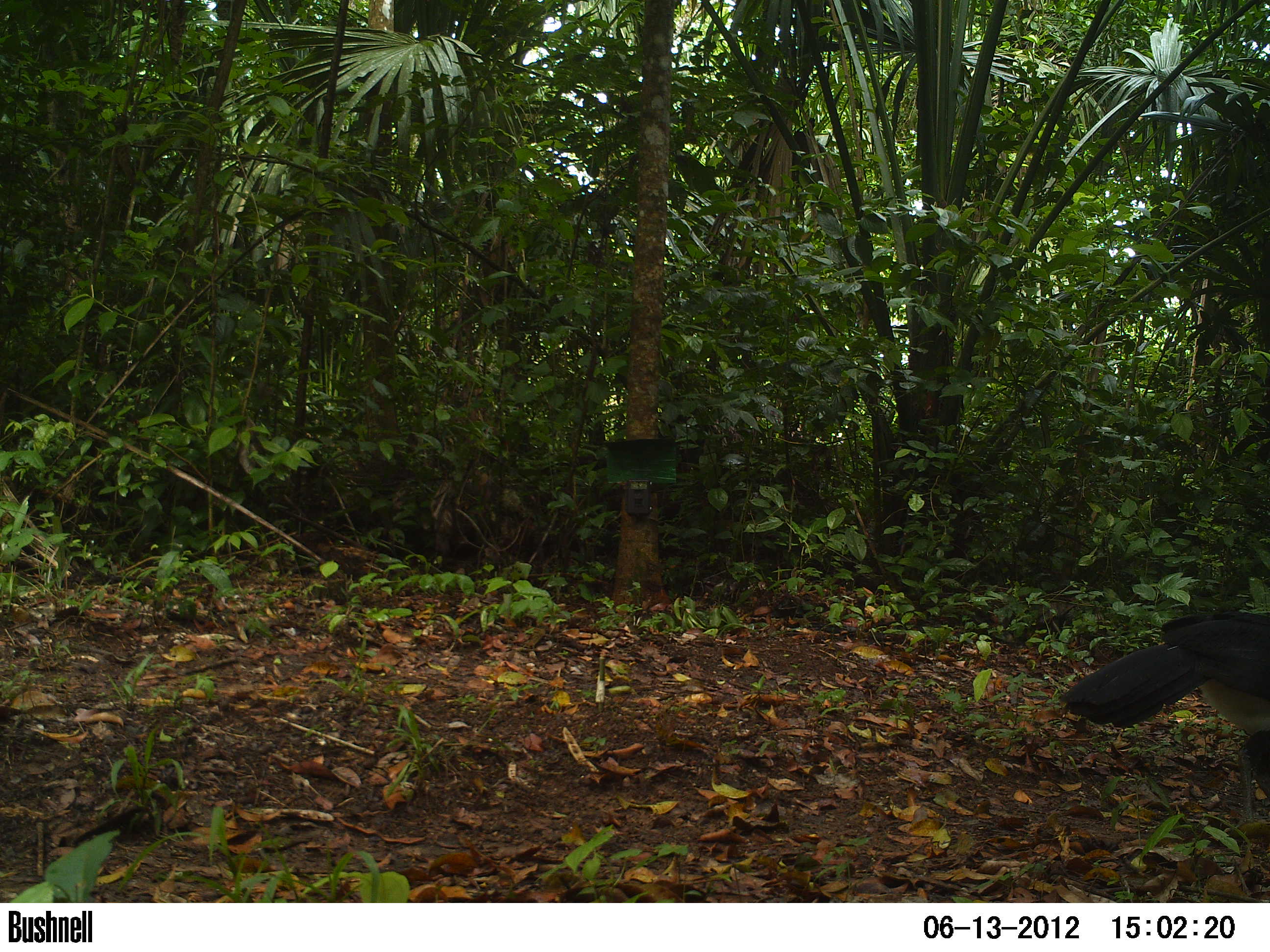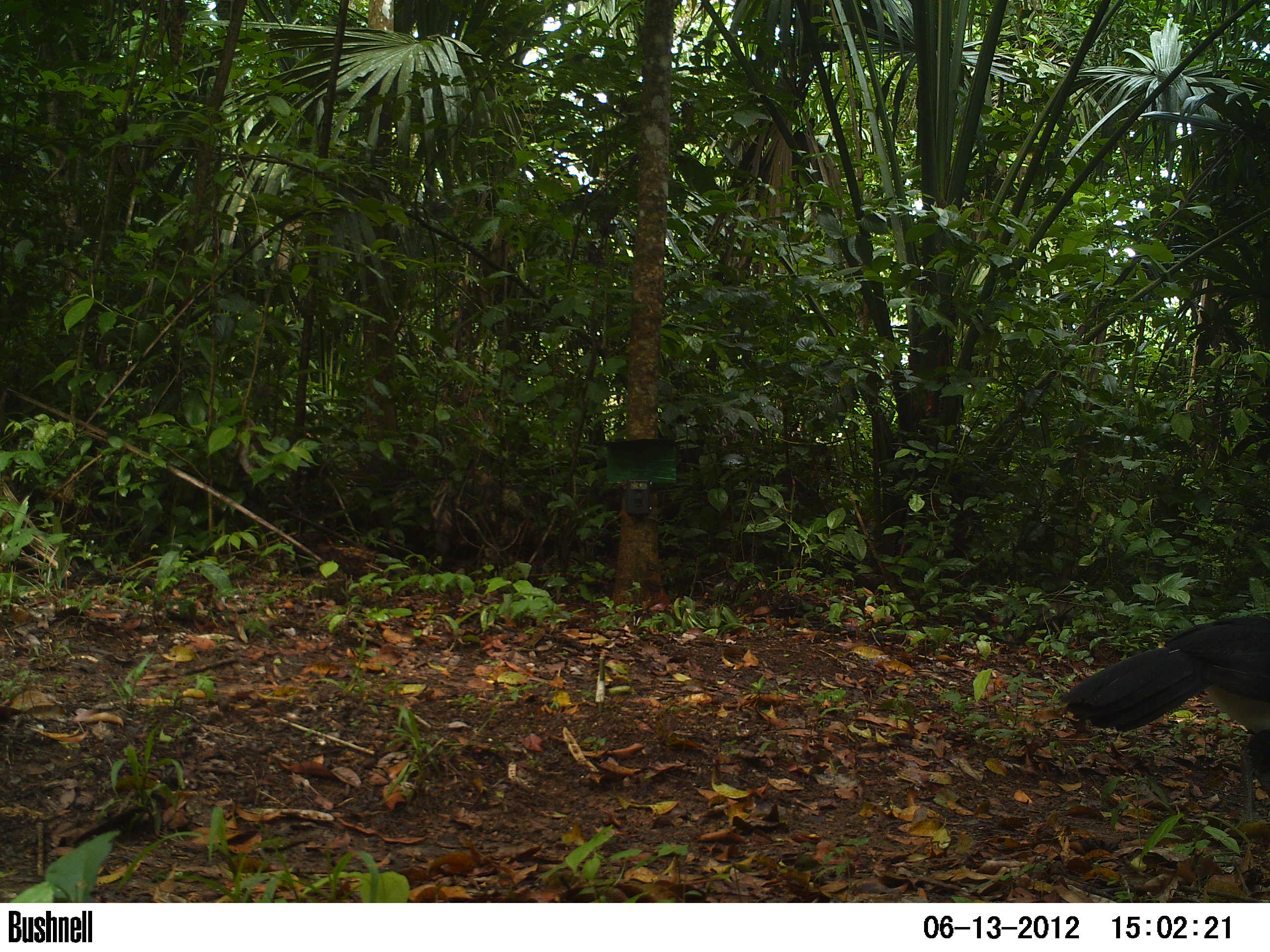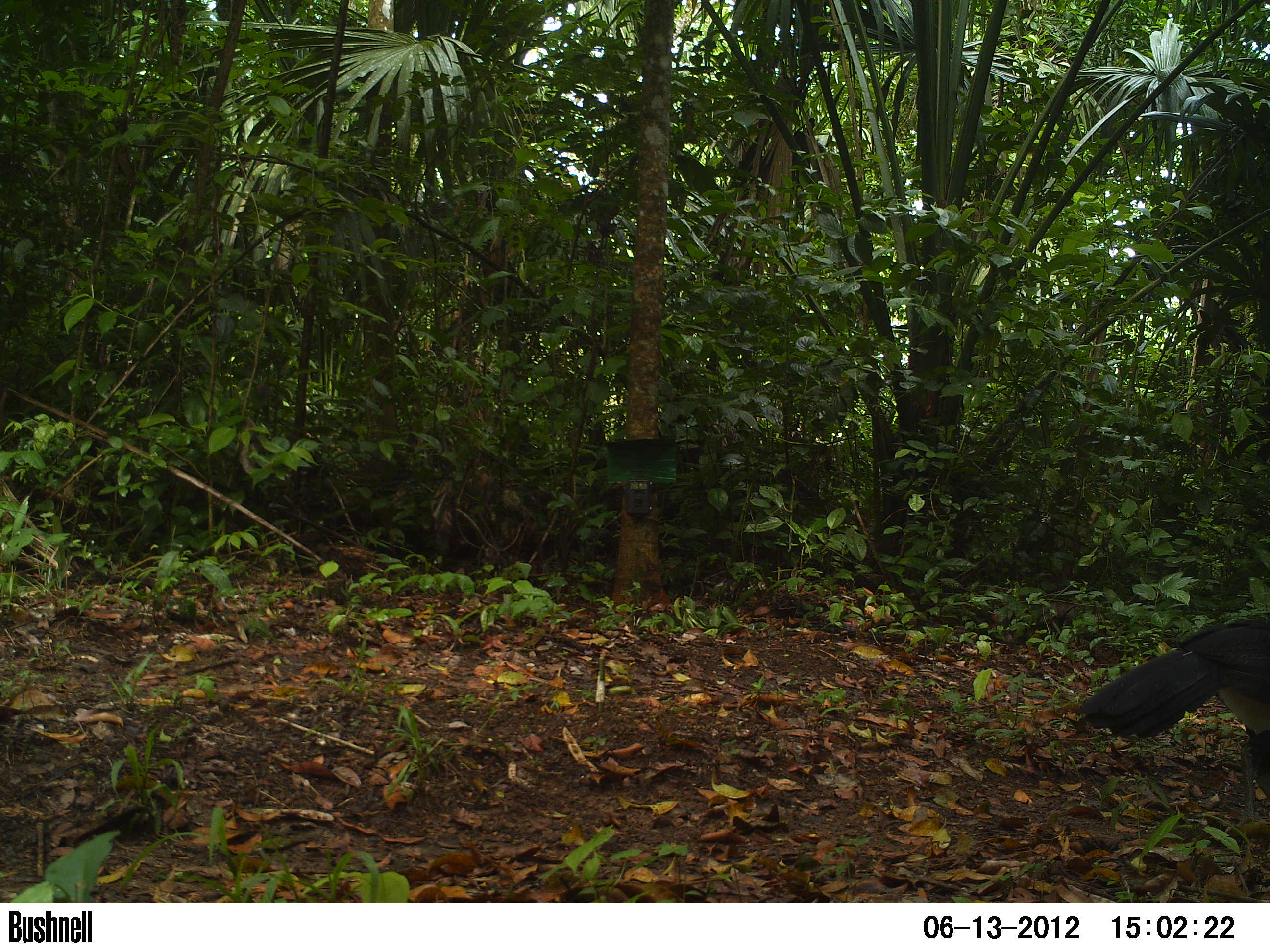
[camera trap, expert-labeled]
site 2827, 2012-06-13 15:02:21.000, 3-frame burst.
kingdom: Animalia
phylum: Chordata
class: Aves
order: Galliformes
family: Cracidae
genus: Crax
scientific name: Crax rubra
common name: great curassow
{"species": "Crax rubra (great curassow)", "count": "1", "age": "adult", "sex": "male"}